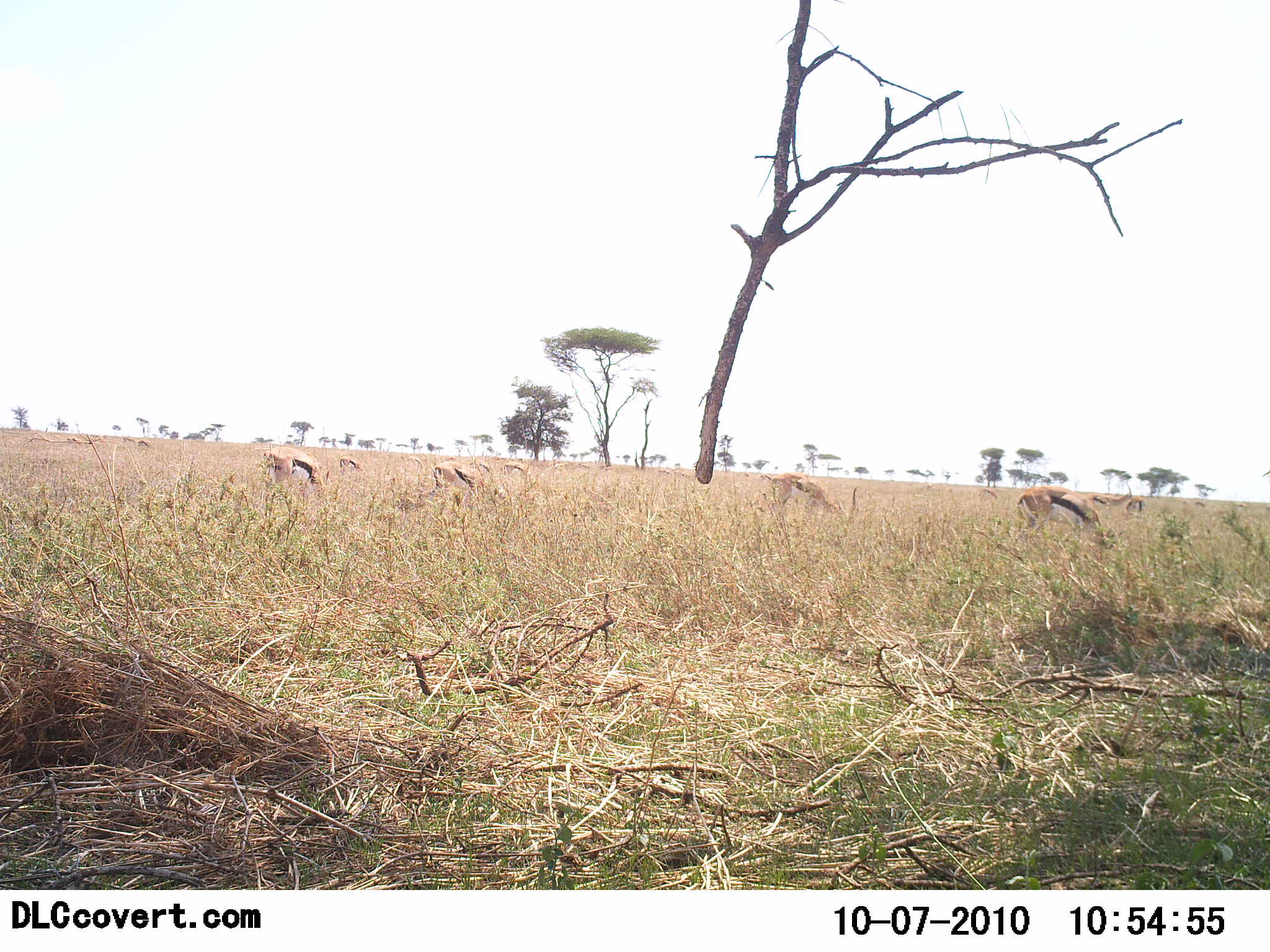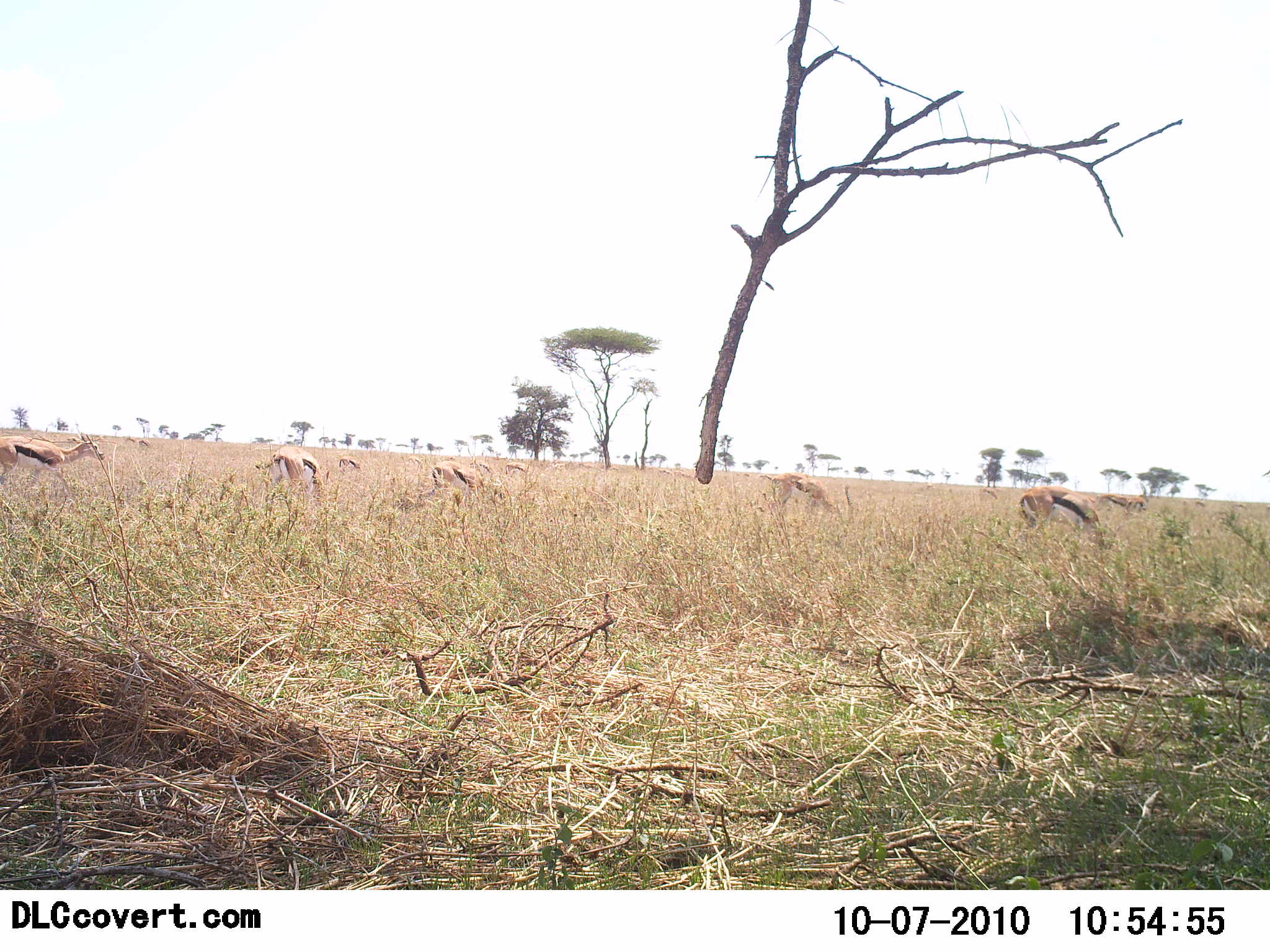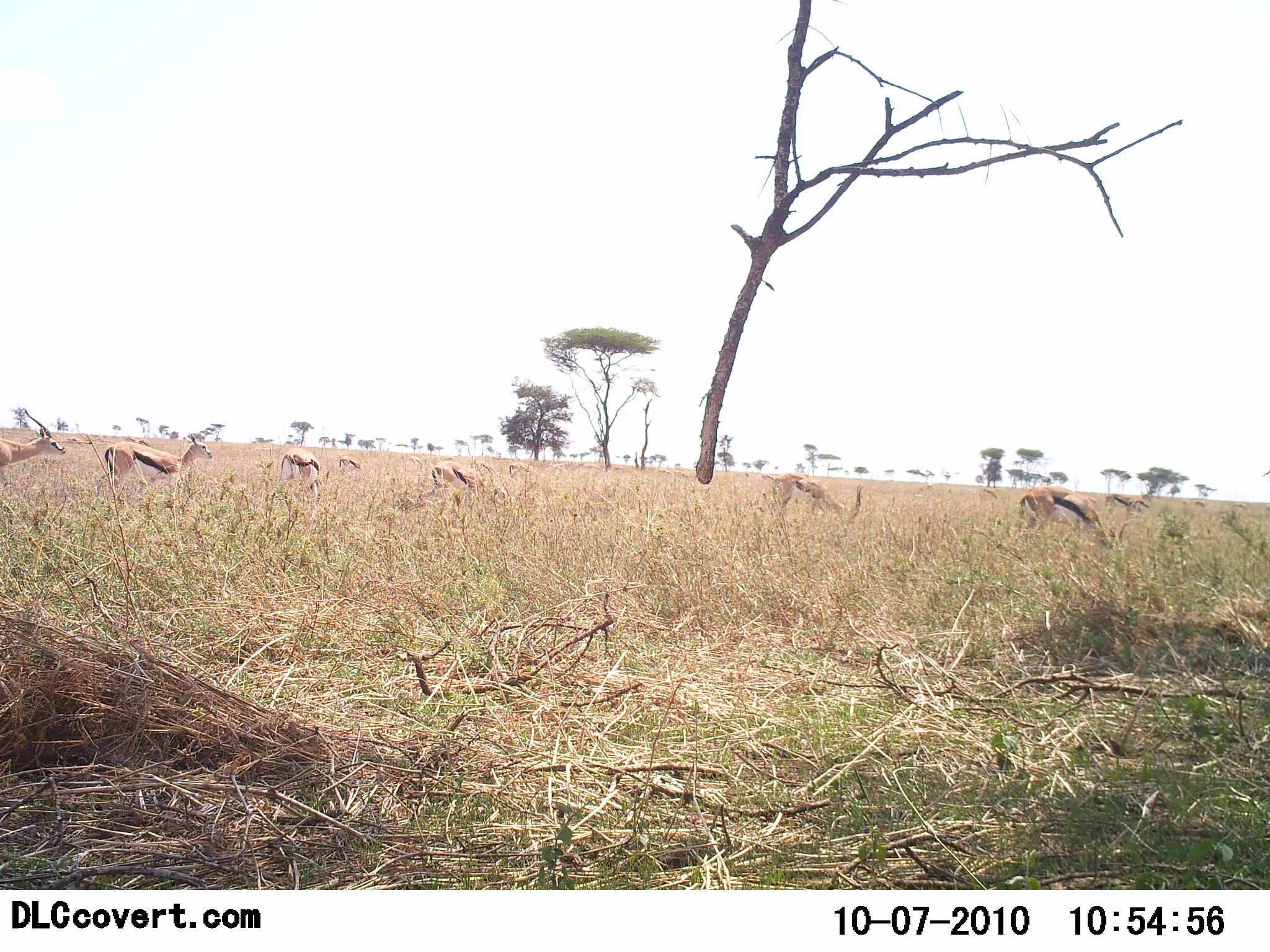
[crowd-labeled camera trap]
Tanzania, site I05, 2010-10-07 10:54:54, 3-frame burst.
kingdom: Animalia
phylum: Chordata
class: Mammalia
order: Artiodactyla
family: Bovidae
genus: Eudorcas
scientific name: Eudorcas thomsonii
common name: thomson's gazelle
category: gazellethomsons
Gazellethomsons (thomson's gazelle) (Eudorcas thomsonii), count 9. Behavior (volunteer vote fractions): standing 53%, resting 0%, moving 73%, interacting 0%. Young present (vote fraction): 0%. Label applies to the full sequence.